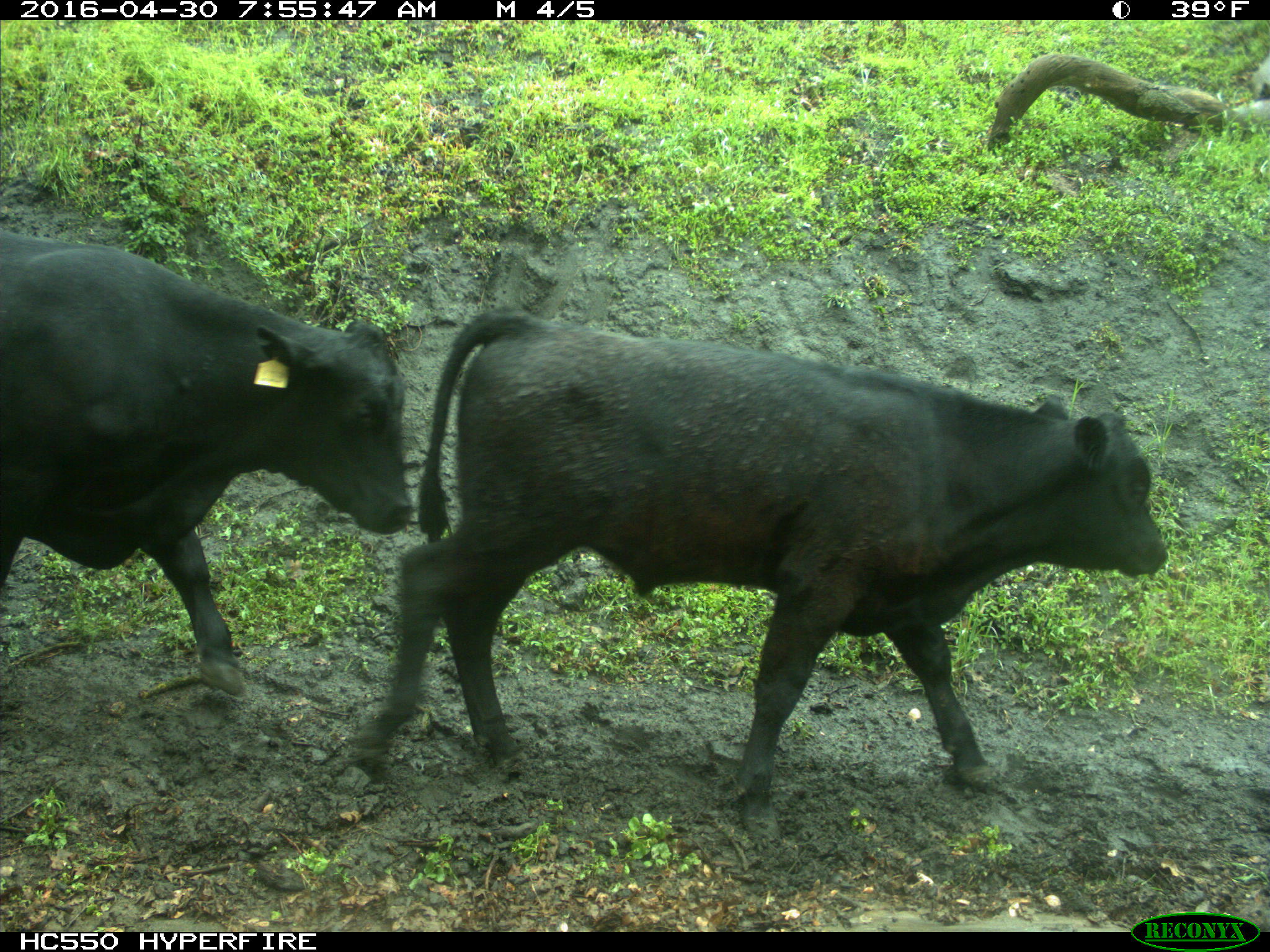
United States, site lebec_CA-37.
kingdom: Animalia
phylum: Chordata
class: Mammalia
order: Artiodactyla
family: Bovidae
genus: Bos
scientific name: Bos taurus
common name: domestic cow